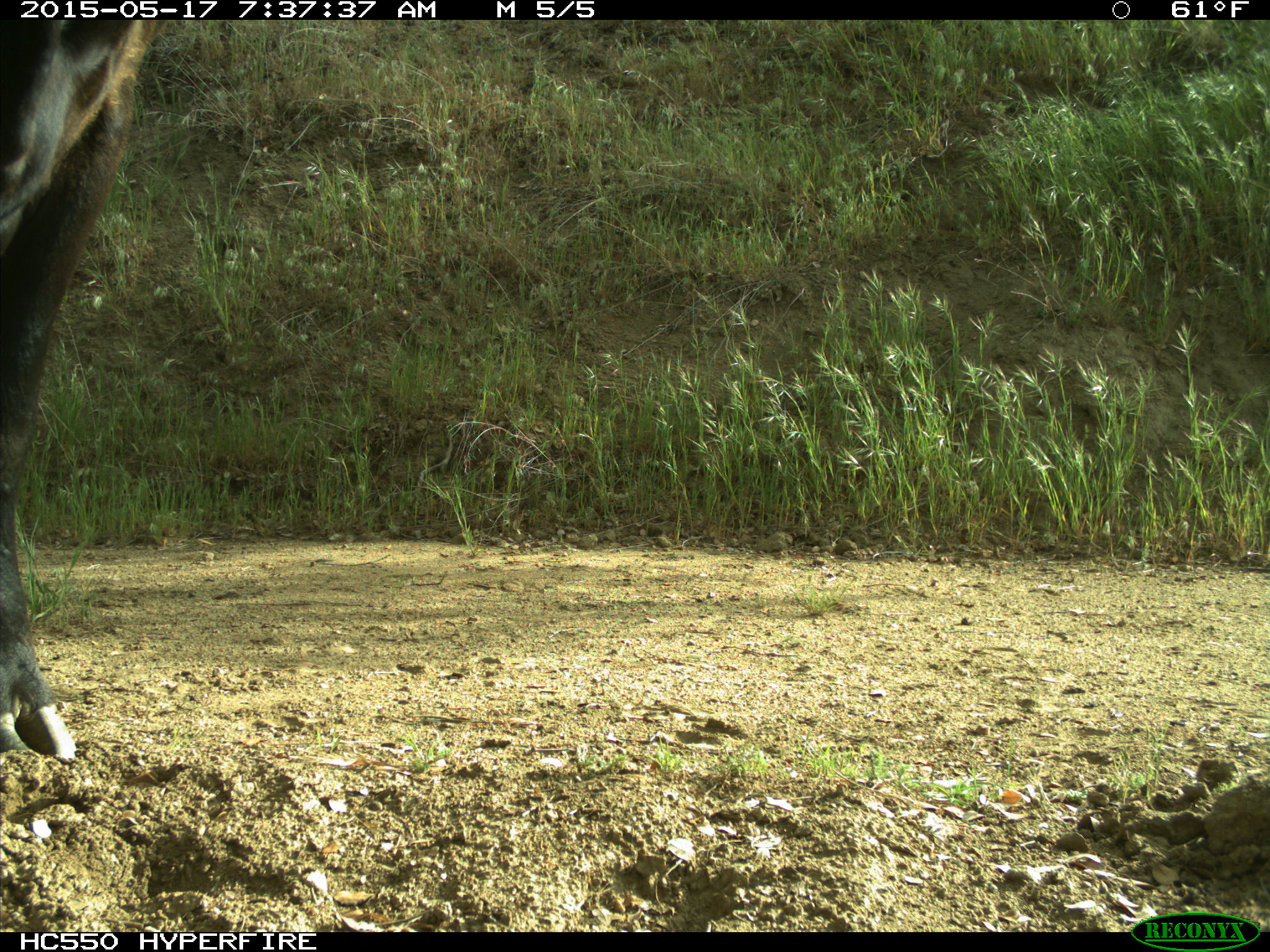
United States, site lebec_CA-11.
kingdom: Animalia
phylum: Chordata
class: Mammalia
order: Artiodactyla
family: Bovidae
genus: Bos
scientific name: Bos taurus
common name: domestic cow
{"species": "Bos taurus (domestic cow)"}